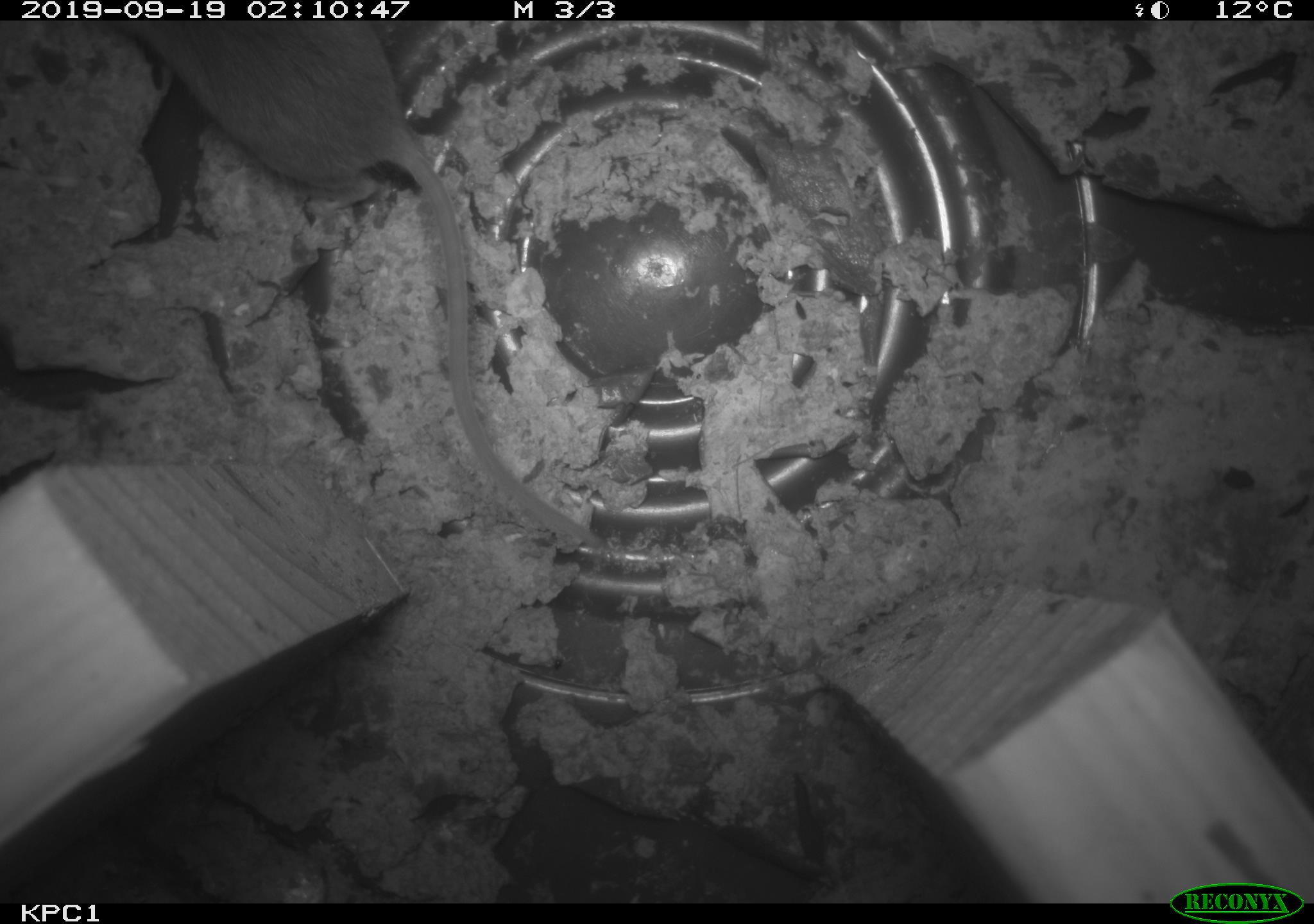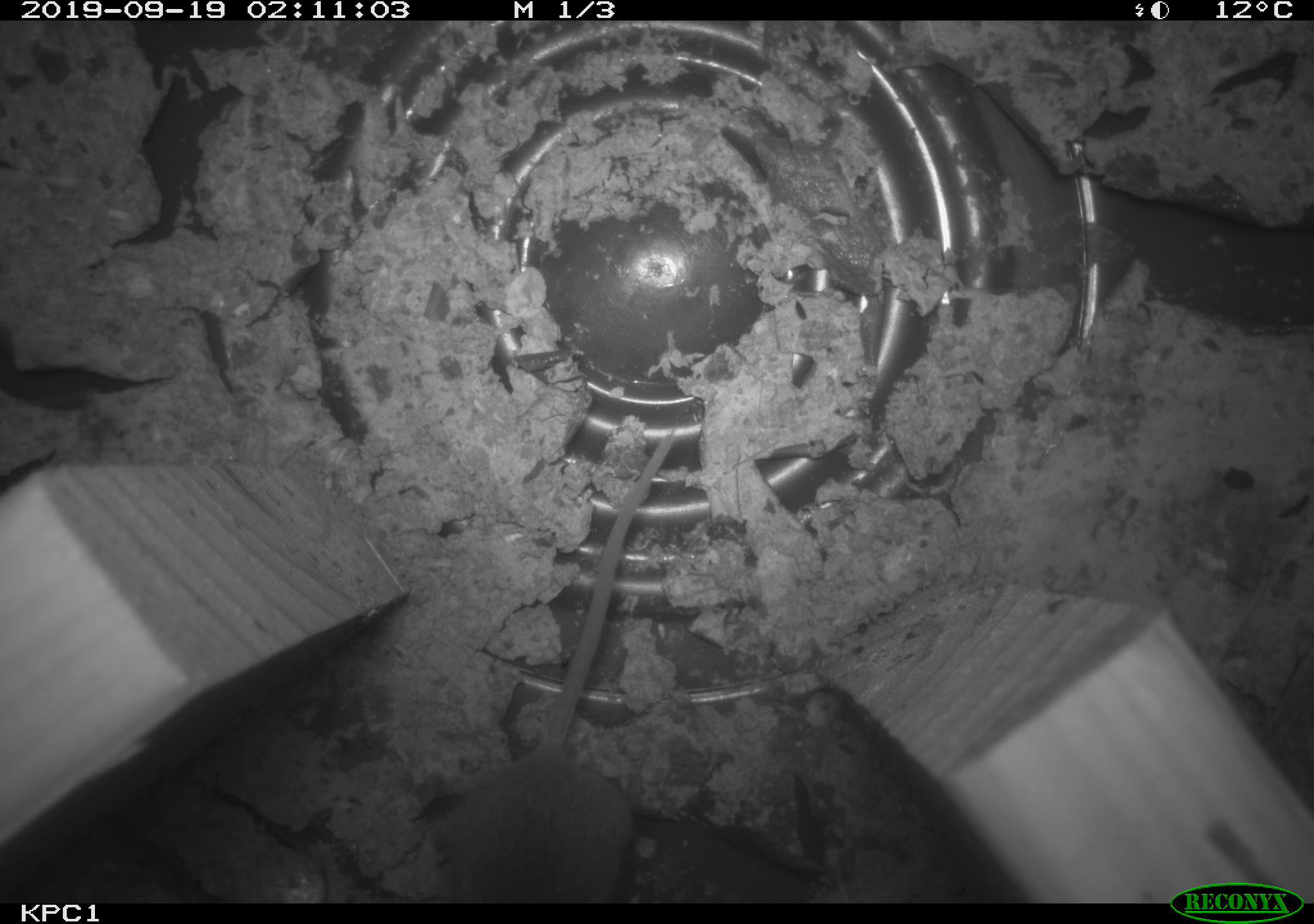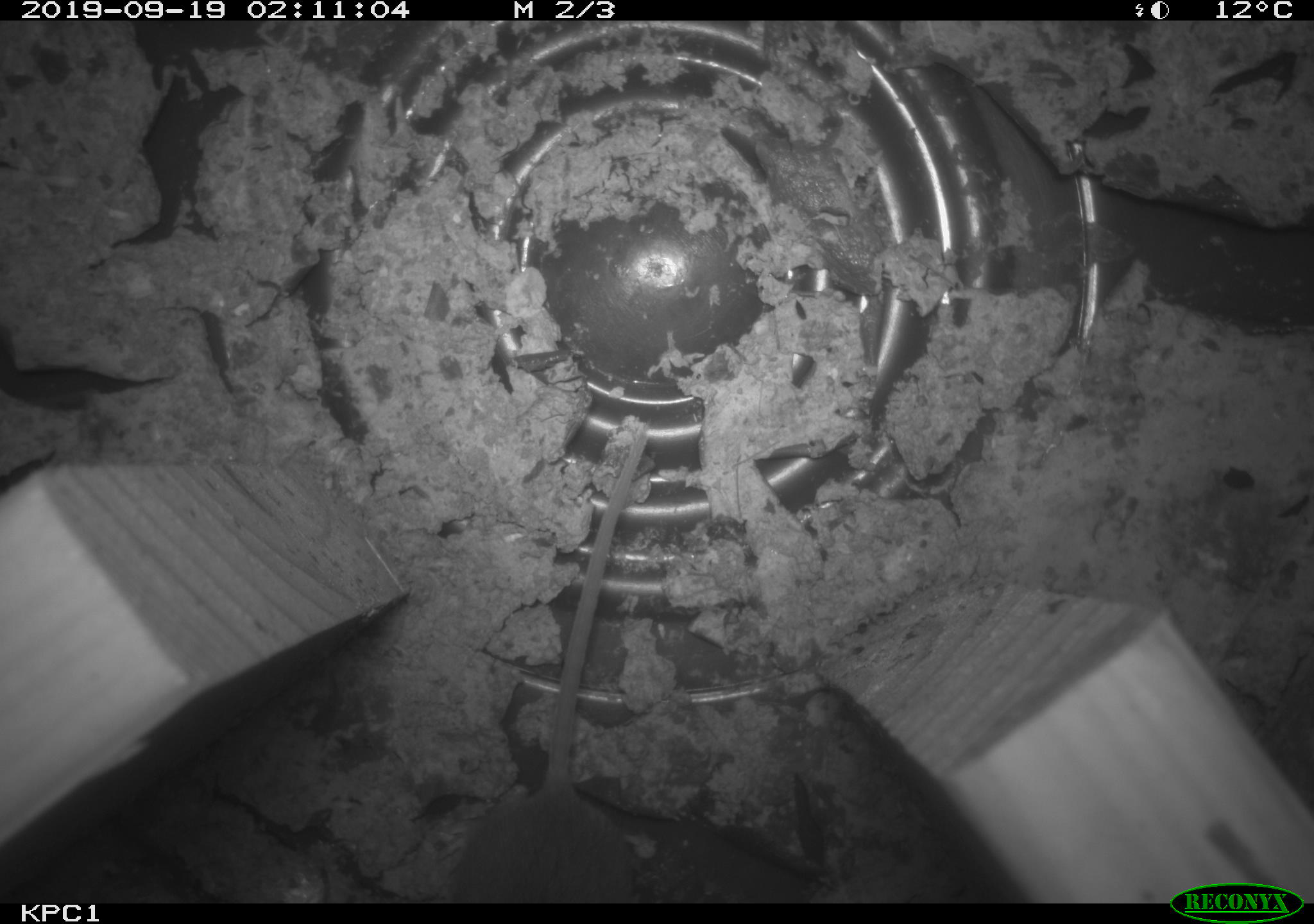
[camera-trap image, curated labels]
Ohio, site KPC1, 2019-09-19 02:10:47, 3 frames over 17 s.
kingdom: Animalia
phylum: Chordata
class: Mammalia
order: Rodentia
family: Cricetidae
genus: Peromyscus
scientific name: Peromyscus leucopus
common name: white-footed mouse